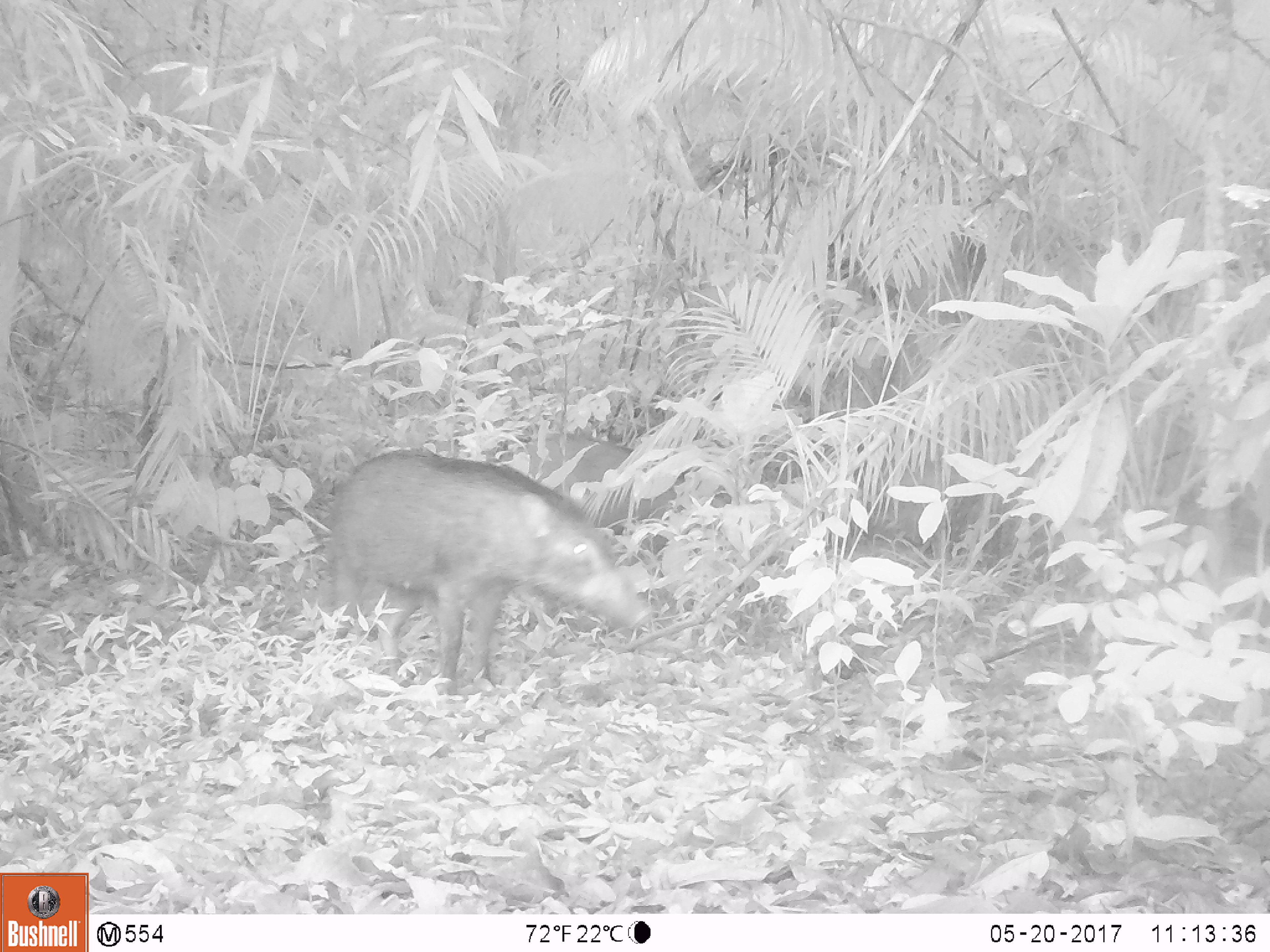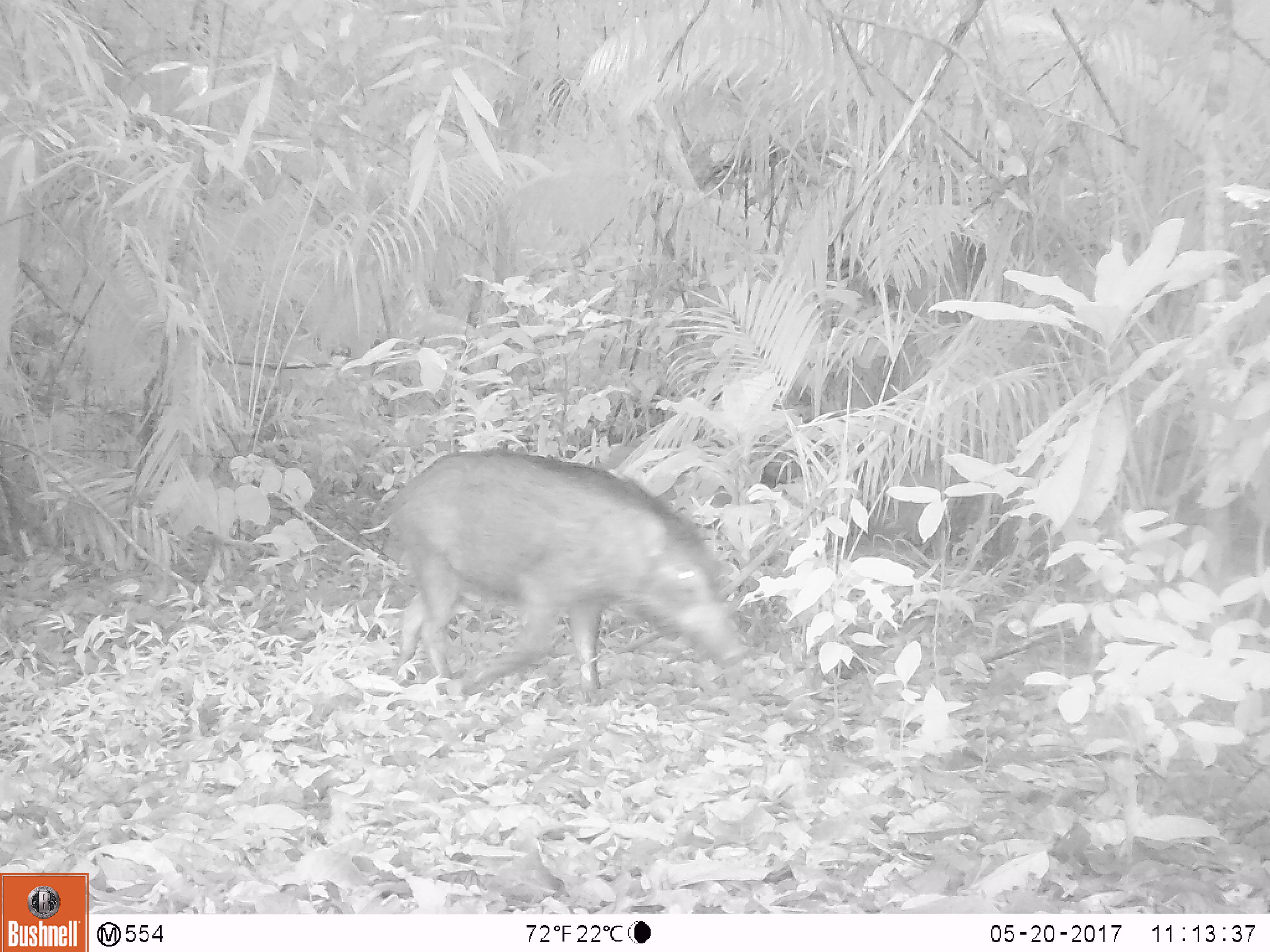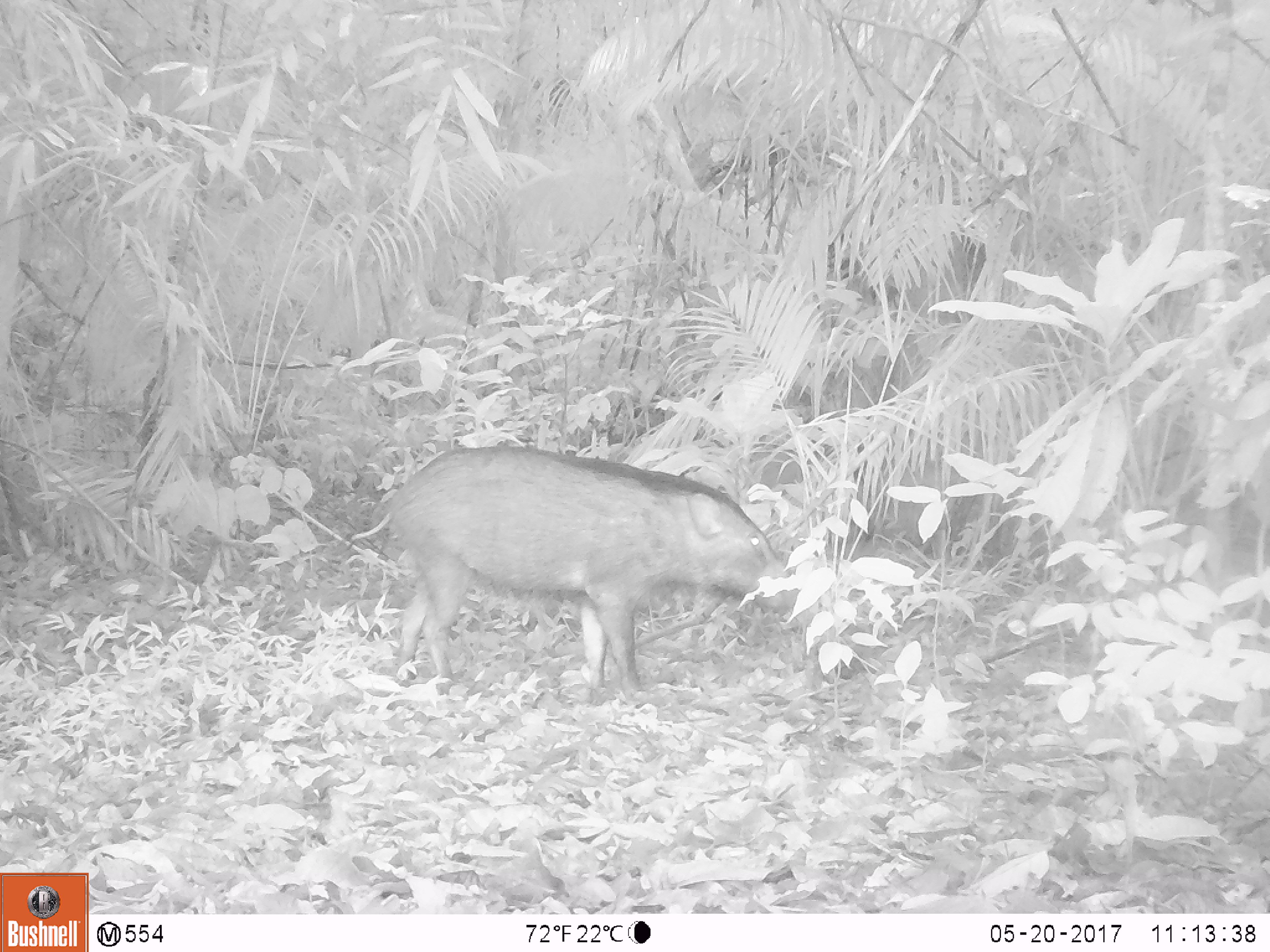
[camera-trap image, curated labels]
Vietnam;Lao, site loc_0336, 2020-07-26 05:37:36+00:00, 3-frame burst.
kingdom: Animalia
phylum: Chordata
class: Mammalia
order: Artiodactyla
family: Suidae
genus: Sus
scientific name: Sus scrofa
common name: eurasian wild pig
Eurasian wild pig (Sus scrofa). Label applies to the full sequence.